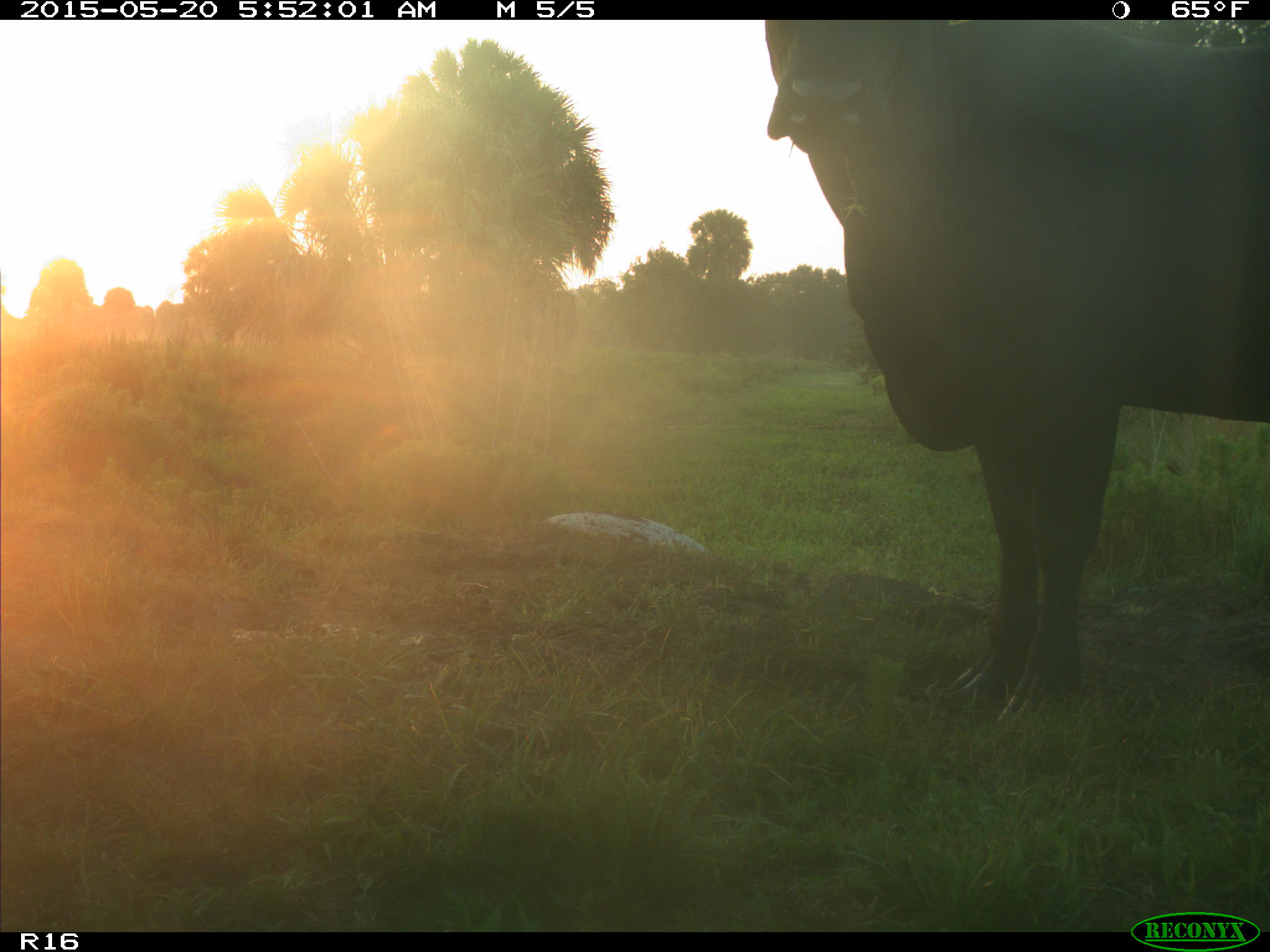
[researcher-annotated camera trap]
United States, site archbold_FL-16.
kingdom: Animalia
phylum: Chordata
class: Mammalia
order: Artiodactyla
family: Bovidae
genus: Bos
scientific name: Bos taurus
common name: domestic cow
Bos taurus (domestic cow).